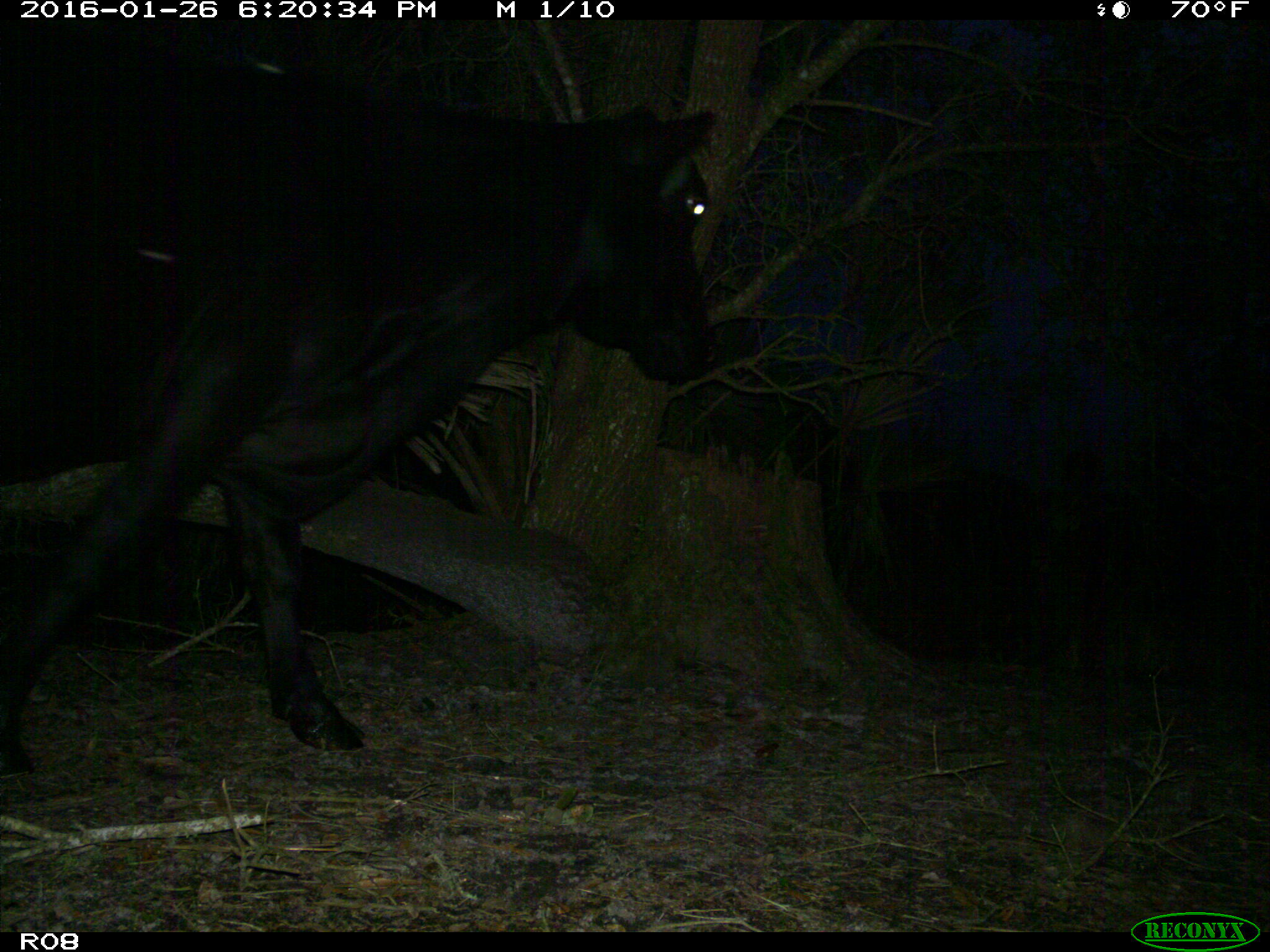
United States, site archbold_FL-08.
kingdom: Animalia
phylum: Chordata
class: Mammalia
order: Artiodactyla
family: Bovidae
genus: Bos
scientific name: Bos taurus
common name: domestic cow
Bos taurus (domestic cow).